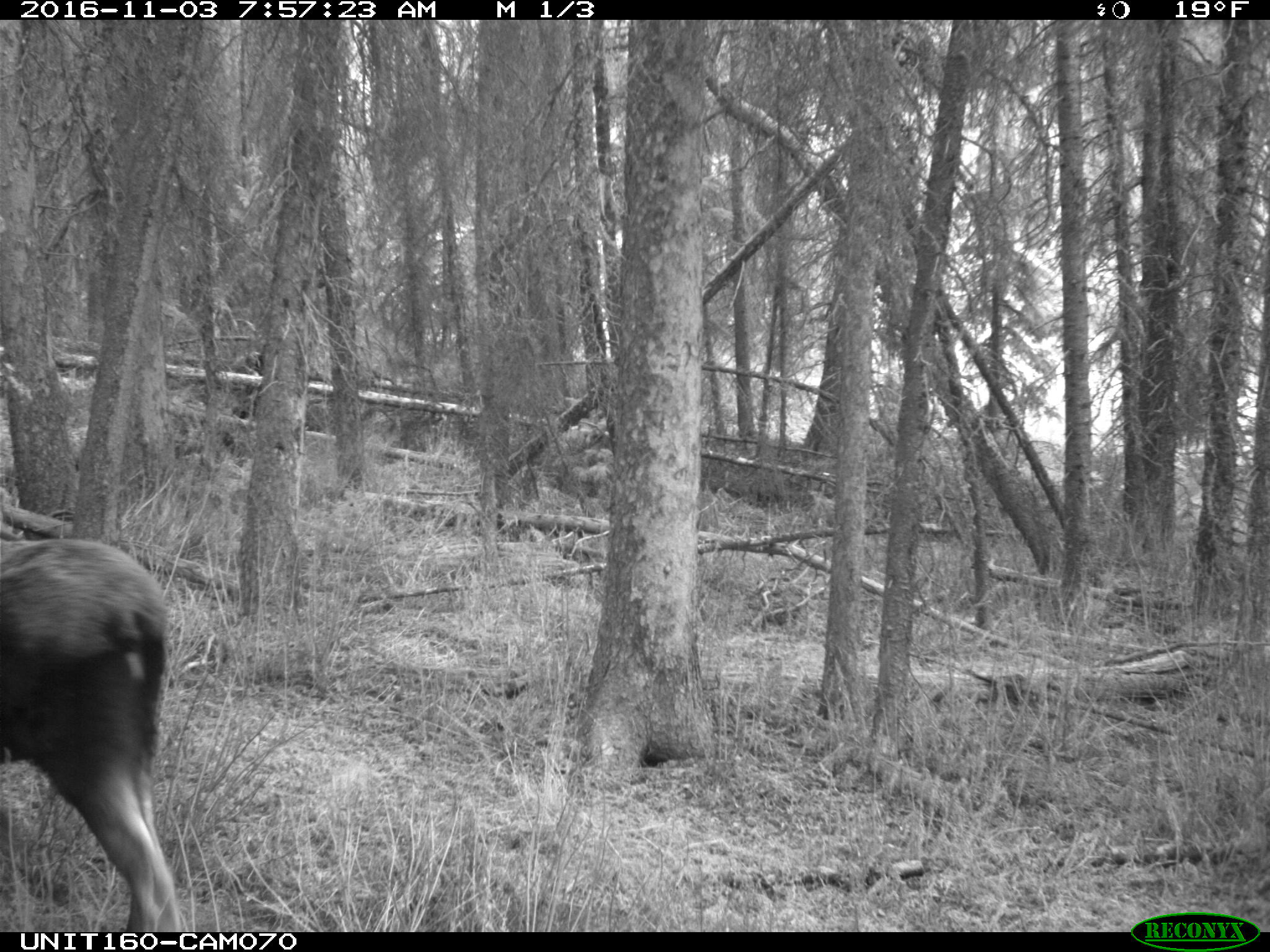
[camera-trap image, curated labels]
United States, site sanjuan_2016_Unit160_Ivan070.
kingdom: Animalia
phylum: Chordata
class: Mammalia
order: Artiodactyla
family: Cervidae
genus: Alces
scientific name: Alces alces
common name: moose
Alces alces (moose).